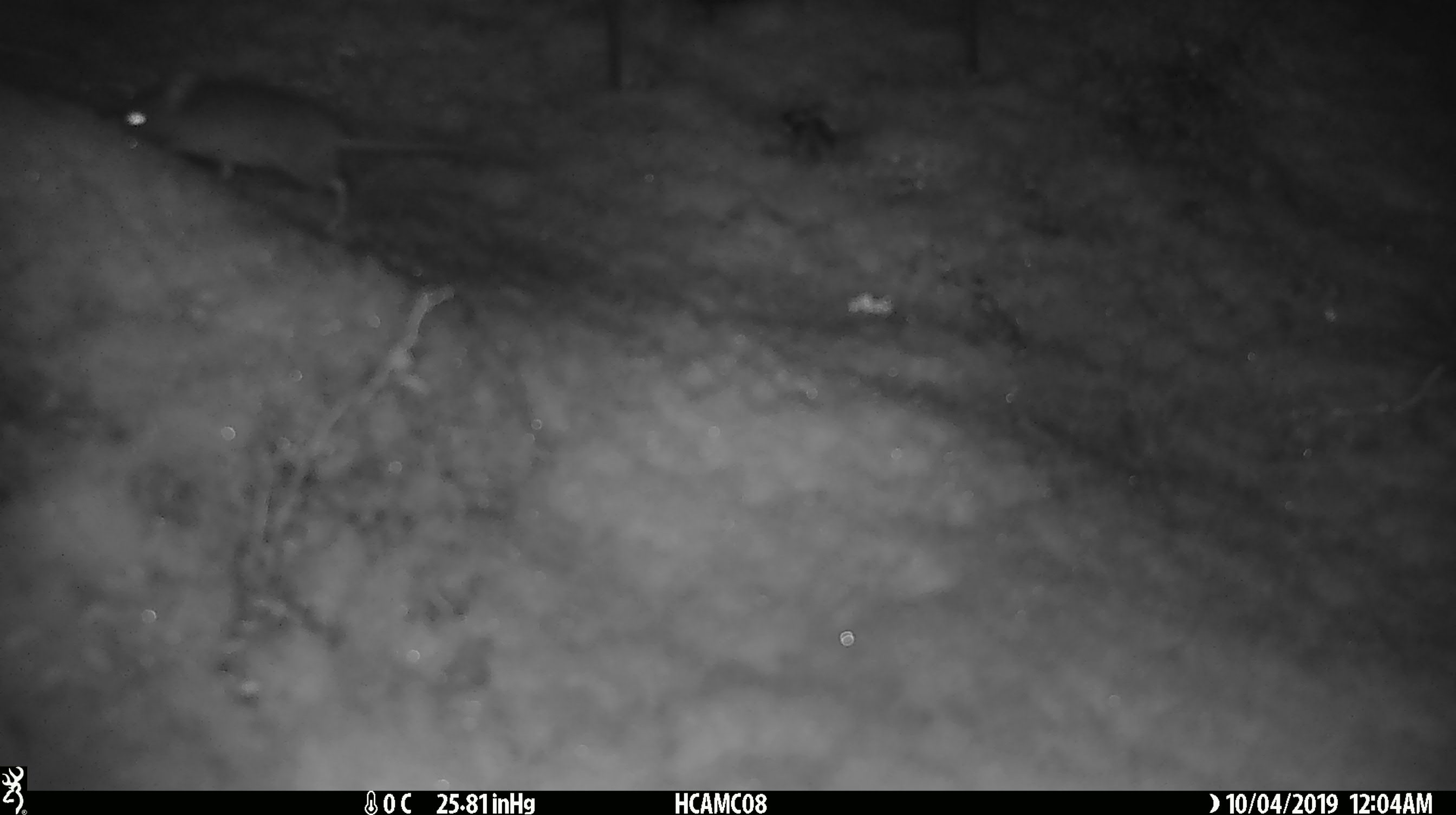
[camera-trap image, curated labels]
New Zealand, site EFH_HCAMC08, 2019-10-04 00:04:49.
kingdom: Animalia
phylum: Chordata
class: Mammalia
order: Rodentia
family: Muridae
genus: Mus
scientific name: Mus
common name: mouse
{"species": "mouse (Mus)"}